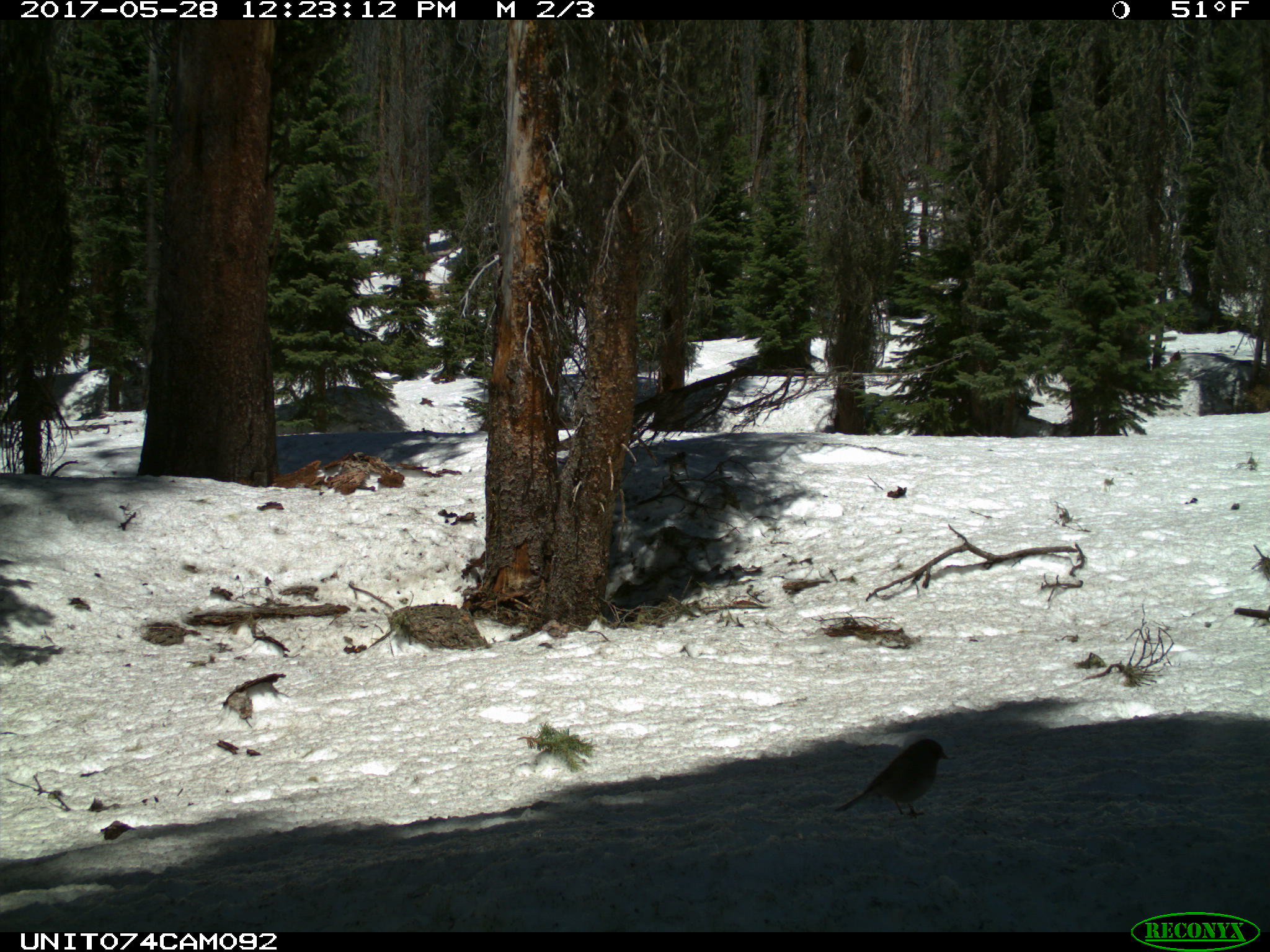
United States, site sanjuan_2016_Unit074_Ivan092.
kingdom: Animalia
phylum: Chordata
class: Aves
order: Passeriformes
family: Passerellidae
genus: Junco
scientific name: Junco hyemalis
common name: dark-eyed junco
Junco hyemalis (dark-eyed junco).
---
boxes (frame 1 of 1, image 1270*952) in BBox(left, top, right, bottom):
animal: BBox(832, 736, 953, 819)